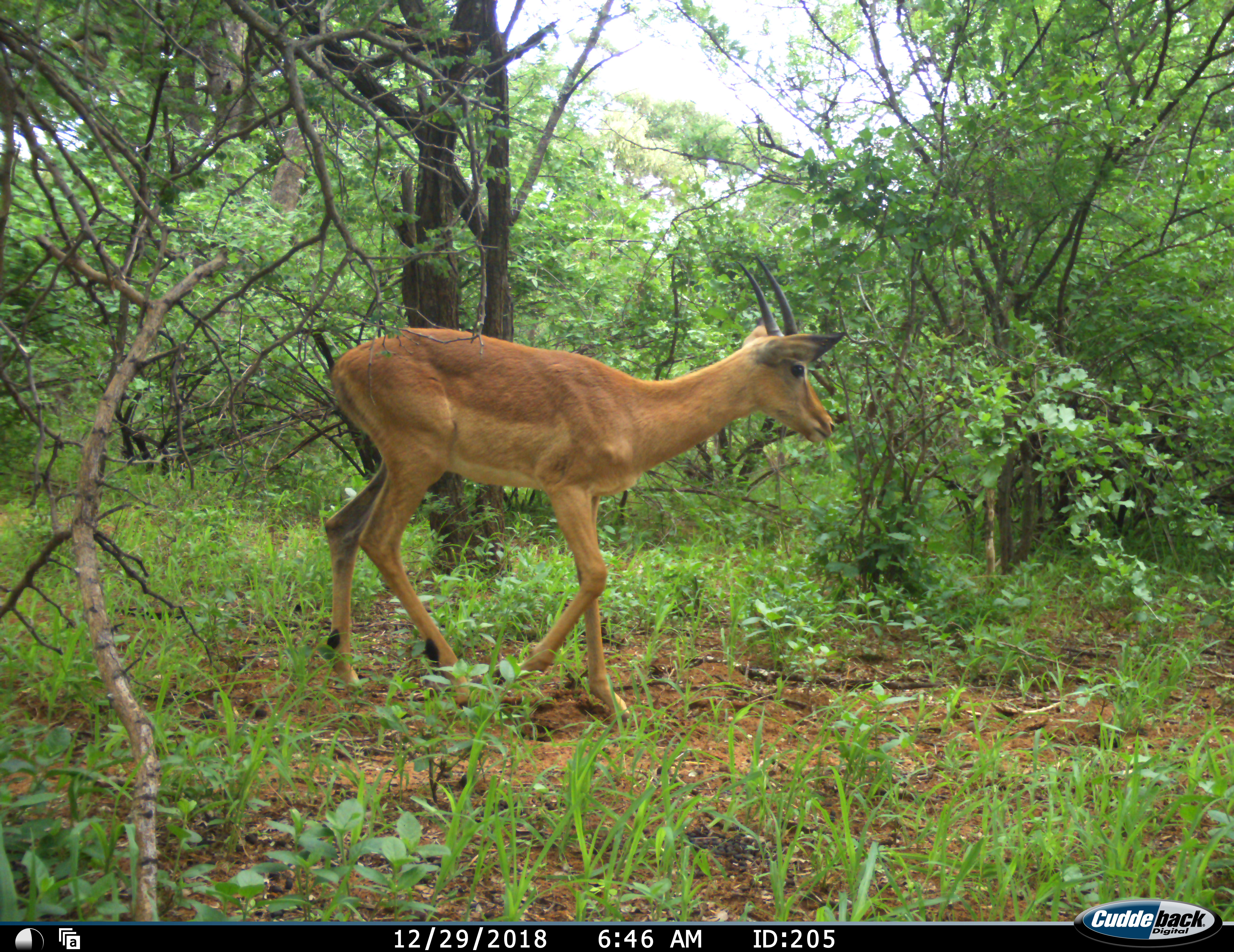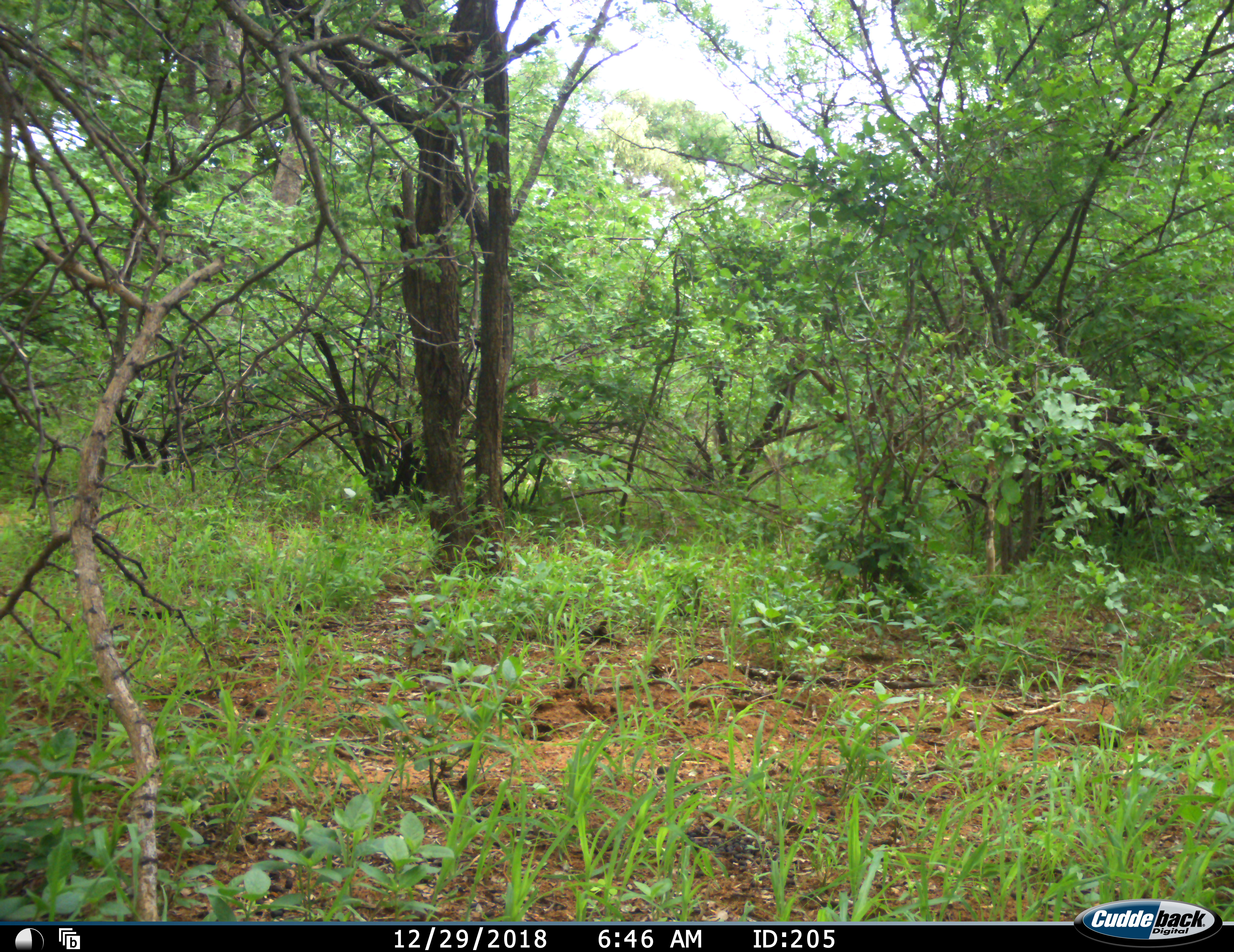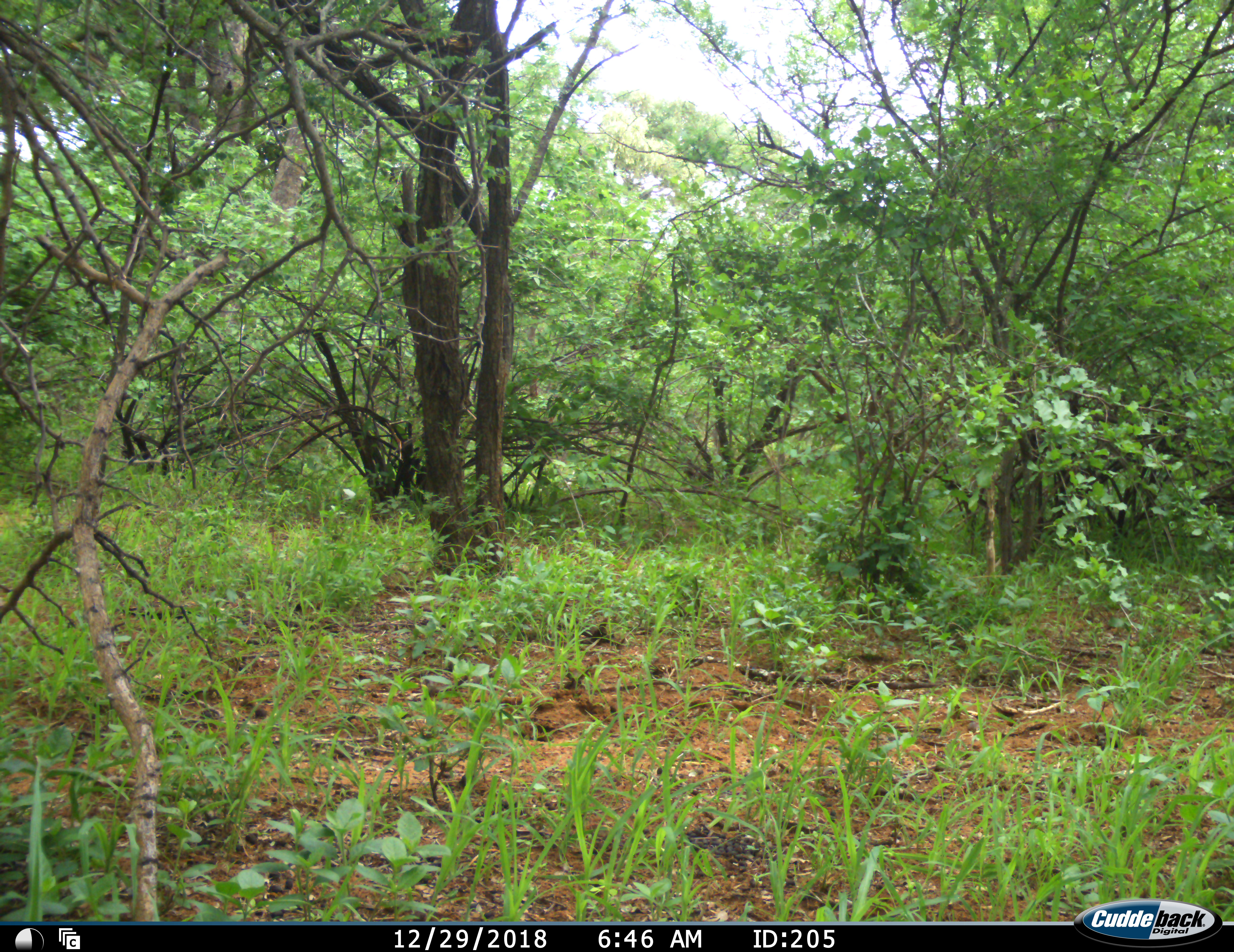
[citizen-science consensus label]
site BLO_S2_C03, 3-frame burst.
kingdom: Animalia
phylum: Chordata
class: Mammalia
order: Artiodactyla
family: Bovidae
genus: Aepyceros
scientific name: Aepyceros melampus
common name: impala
Impala (Aepyceros melampus), count 1. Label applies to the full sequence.